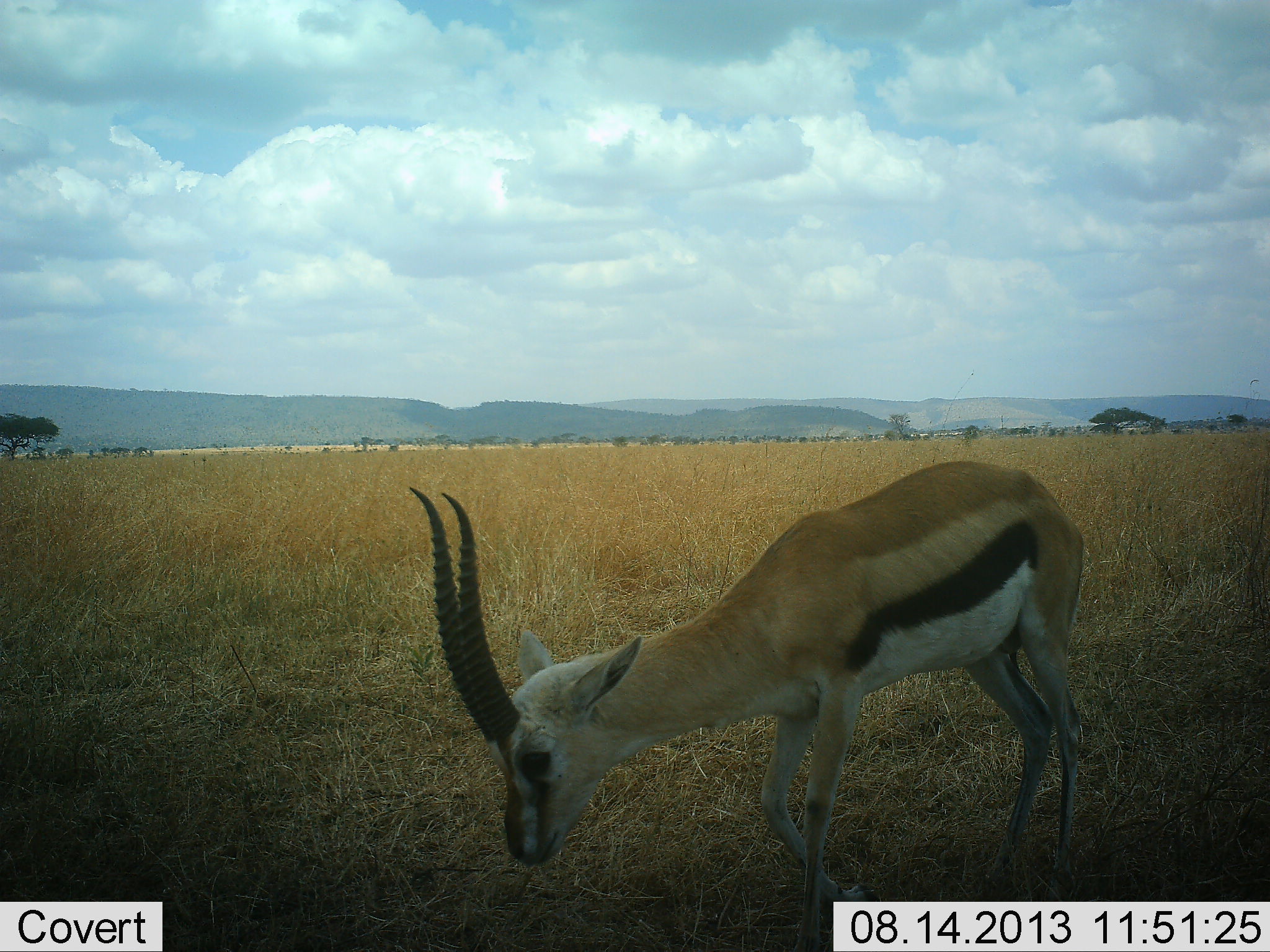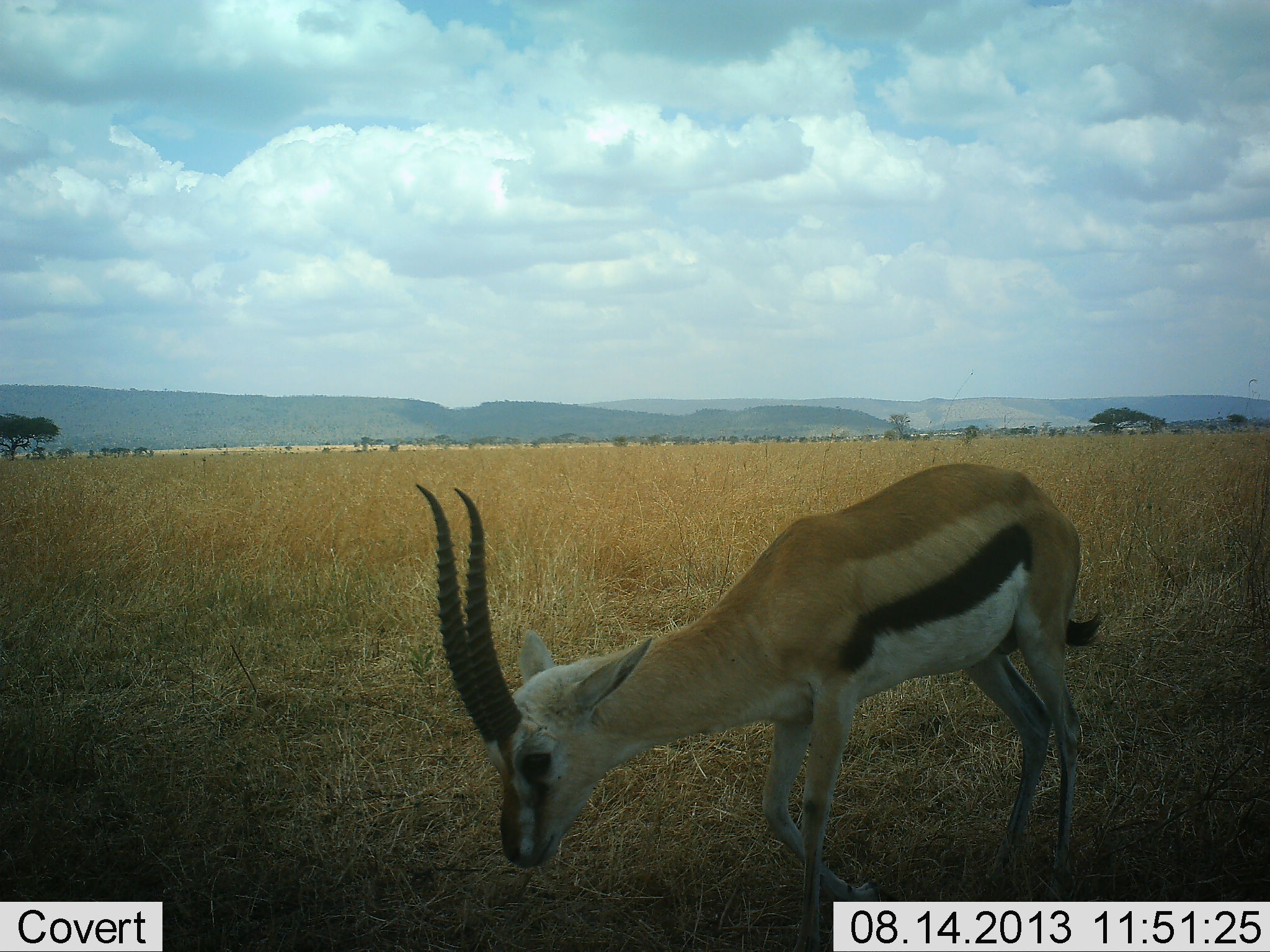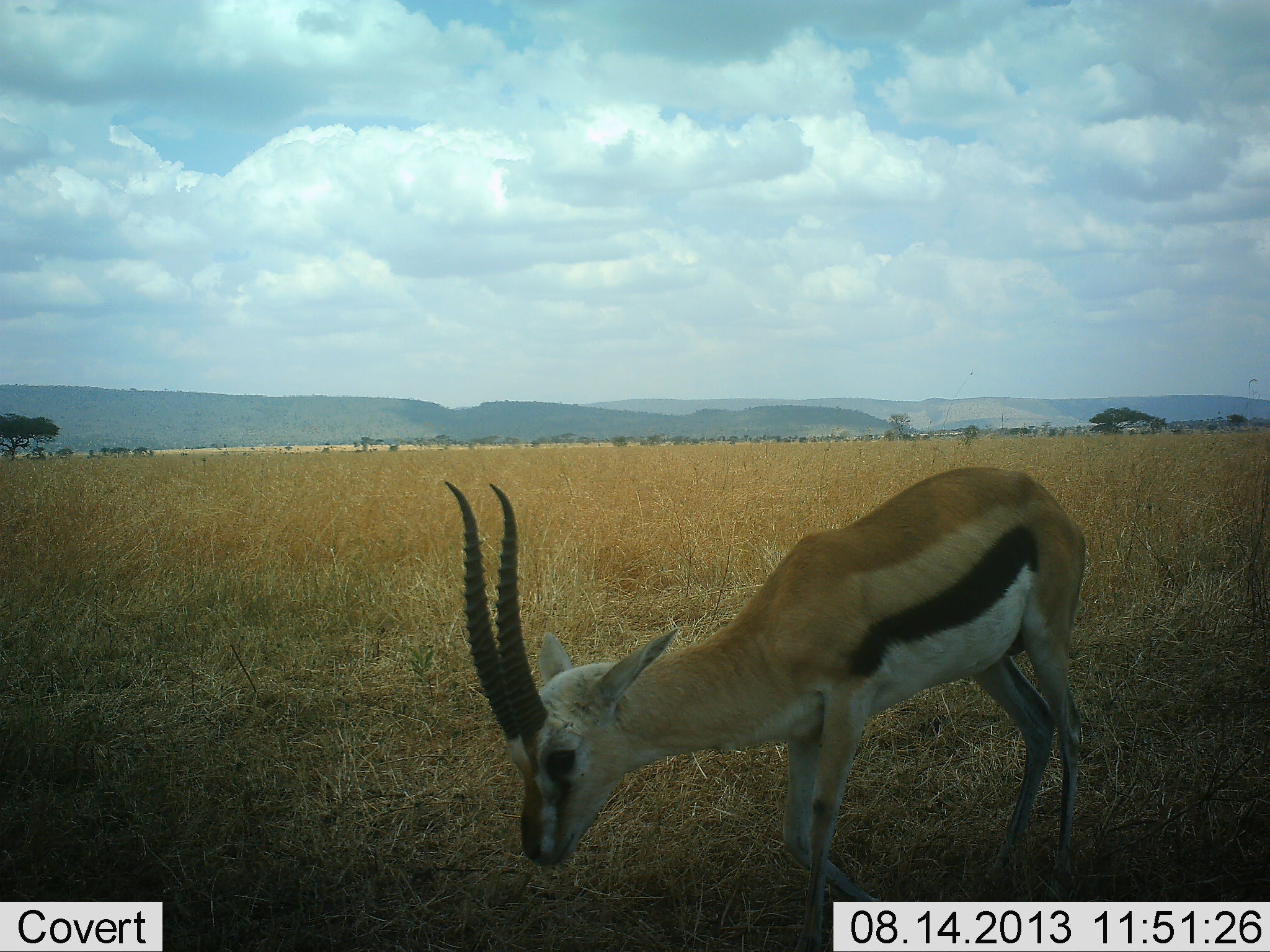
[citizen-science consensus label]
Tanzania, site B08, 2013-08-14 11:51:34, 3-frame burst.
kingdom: Animalia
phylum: Chordata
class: Mammalia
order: Artiodactyla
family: Bovidae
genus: Eudorcas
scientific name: Eudorcas thomsonii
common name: thomson's gazelle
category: gazellethomsons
Gazellethomsons (thomson's gazelle) (Eudorcas thomsonii), count 1. Behavior (volunteer vote fractions): standing 56%, resting 0%, moving 12%, interacting 0%. Young present (vote fraction): 0%. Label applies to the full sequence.